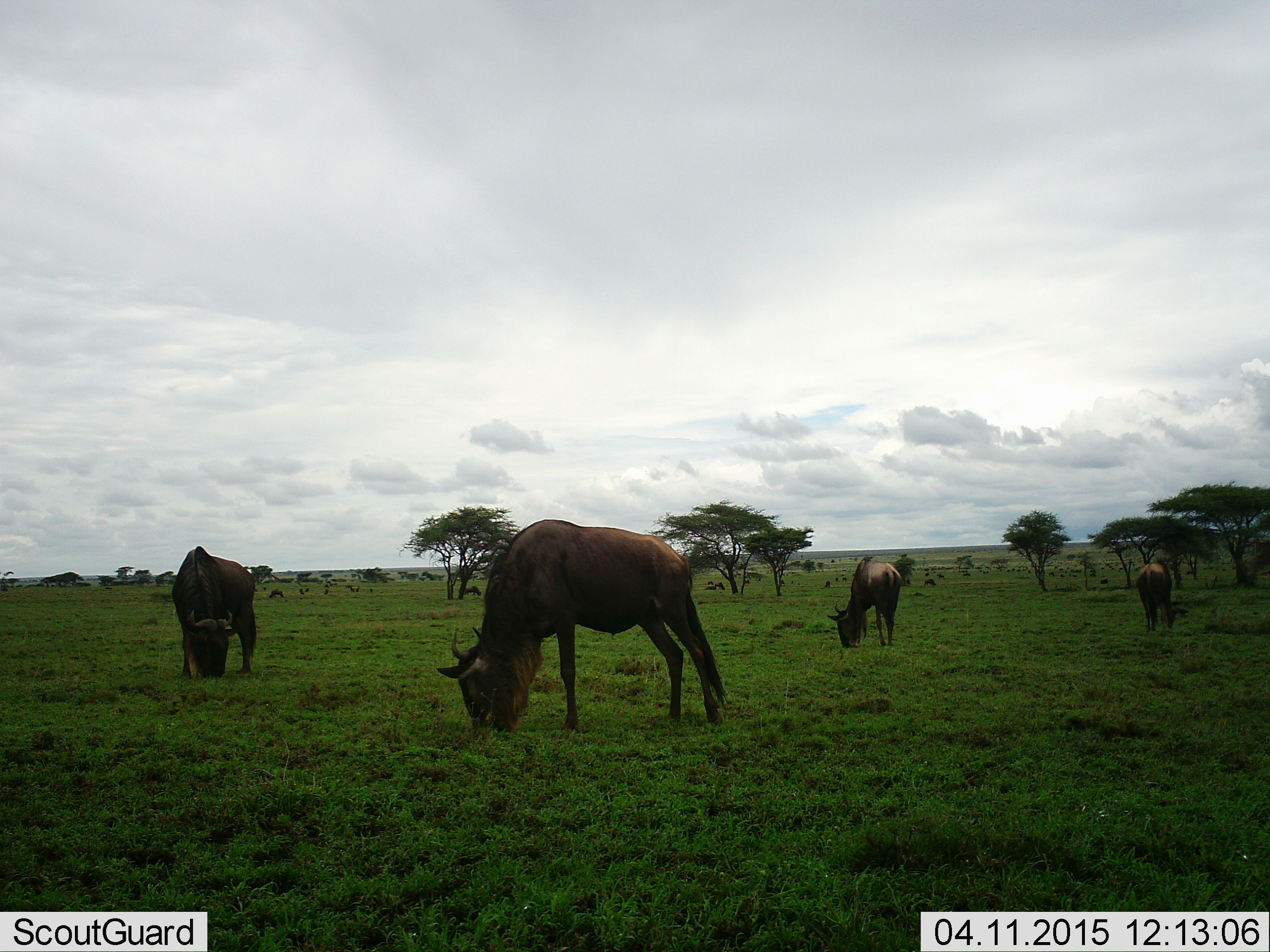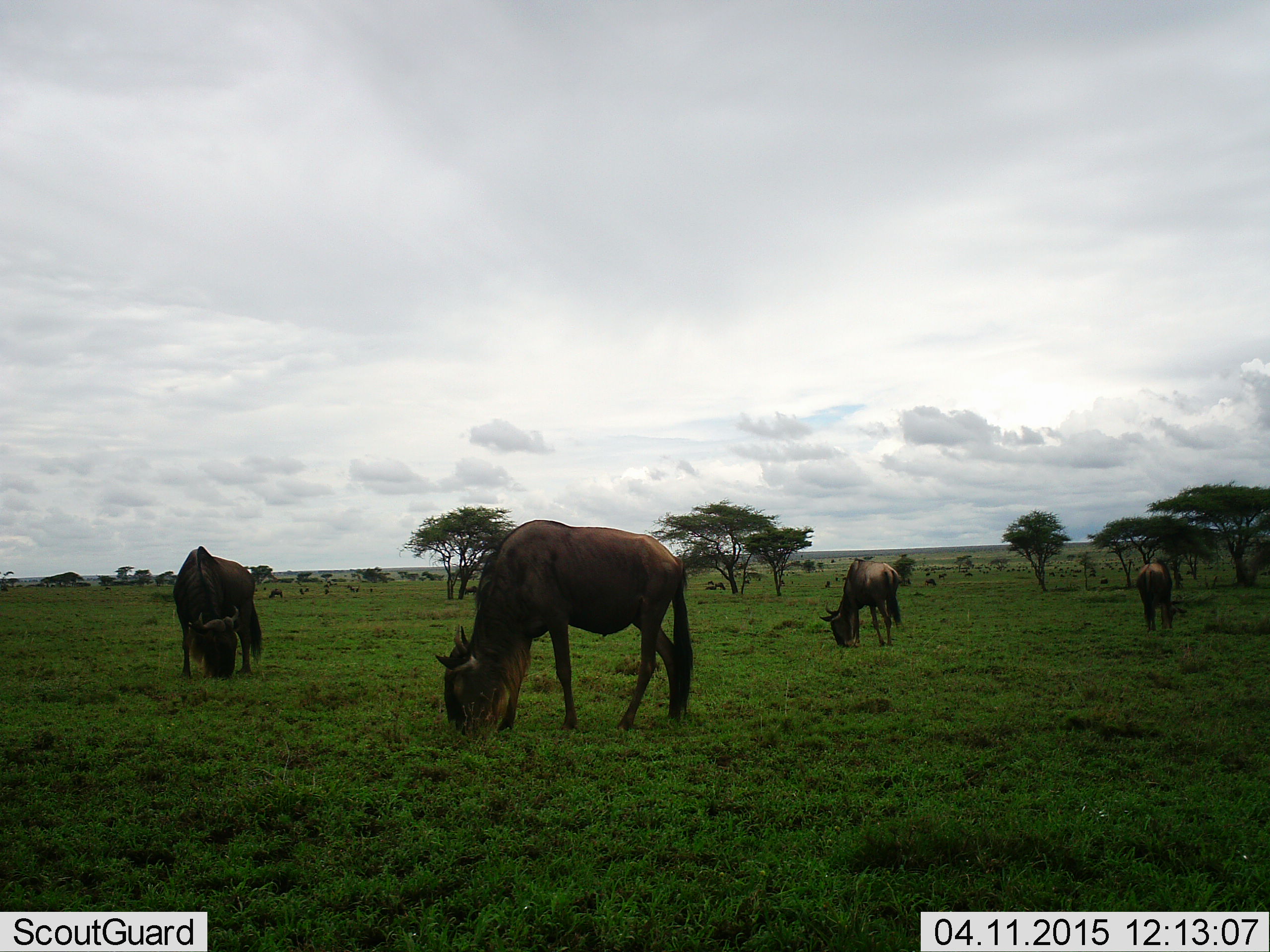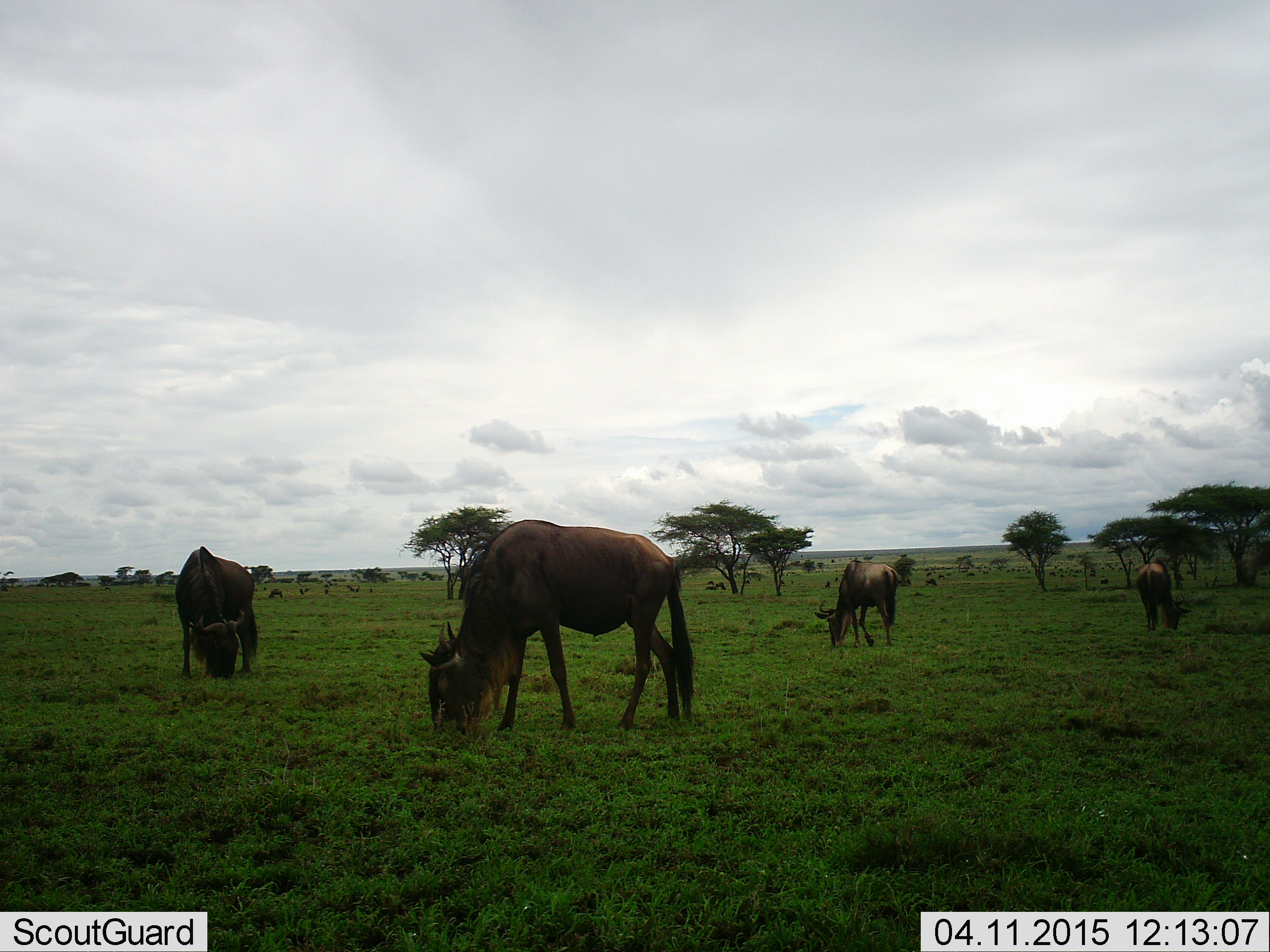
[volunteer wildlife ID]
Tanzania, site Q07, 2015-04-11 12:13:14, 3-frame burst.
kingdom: Animalia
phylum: Chordata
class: Mammalia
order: Artiodactyla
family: Bovidae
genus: Connochaetes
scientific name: Connochaetes taurinus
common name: blue wildebeest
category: wildebeest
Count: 4.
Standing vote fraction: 10%.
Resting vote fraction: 0%.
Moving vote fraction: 0%.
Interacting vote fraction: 0%.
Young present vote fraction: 0%.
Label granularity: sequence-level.